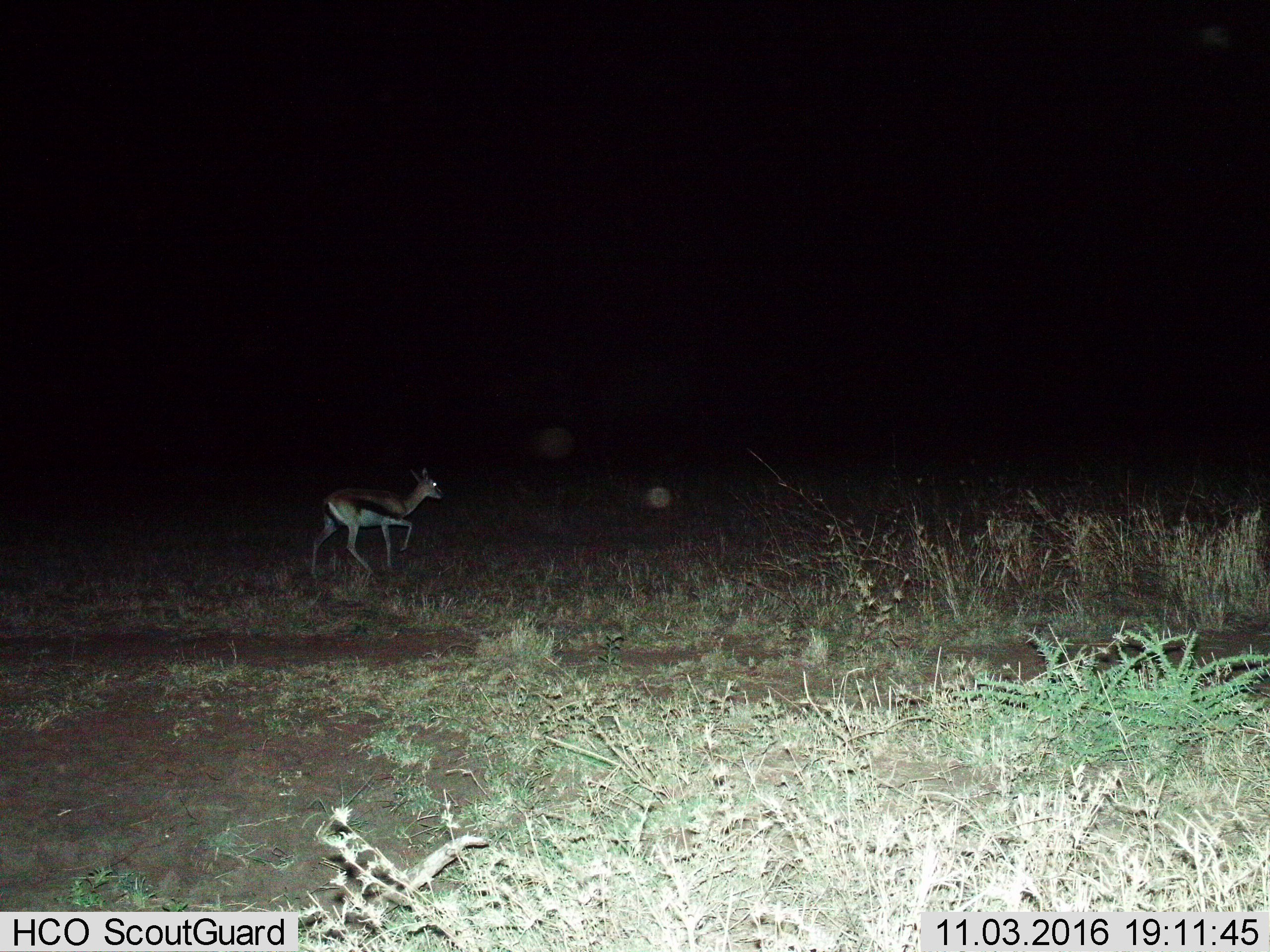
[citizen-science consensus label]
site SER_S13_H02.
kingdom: Animalia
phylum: Chordata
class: Mammalia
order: Artiodactyla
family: Bovidae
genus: Eudorcas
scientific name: Eudorcas thomsonii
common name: thomson's gazelle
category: gazellethomsons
Gazellethomsons (thomson's gazelle) (Eudorcas thomsonii), count 1. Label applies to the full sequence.